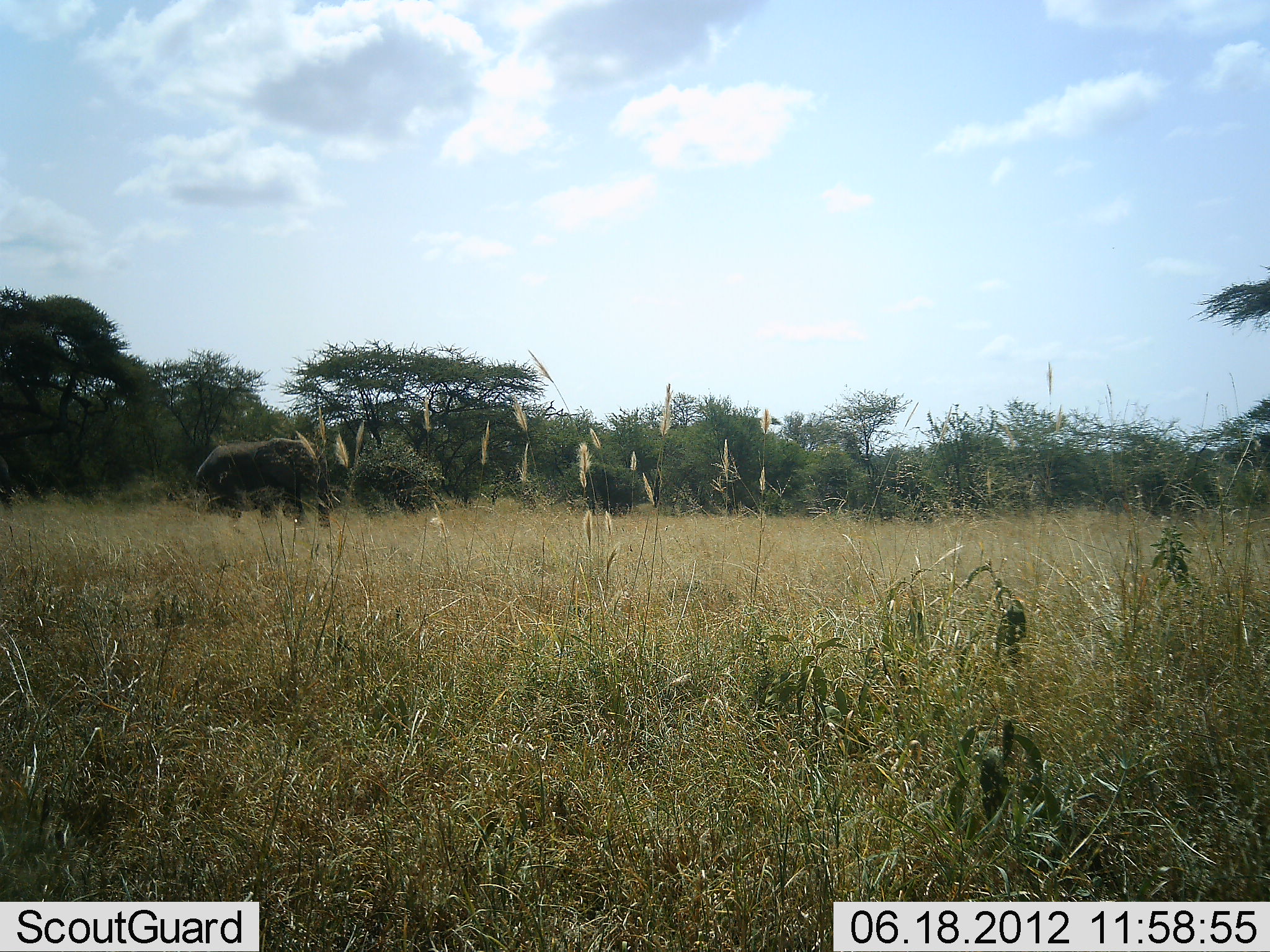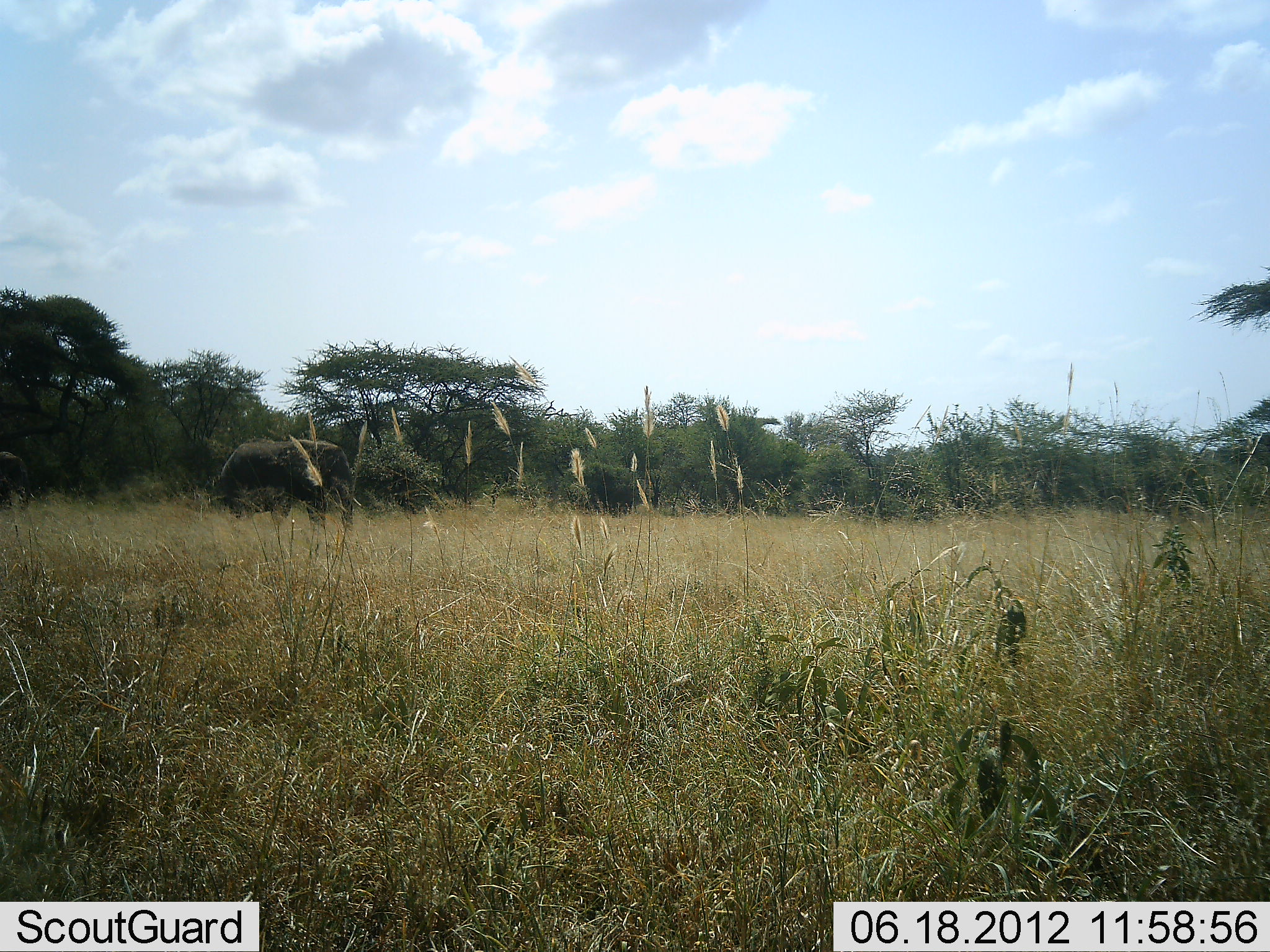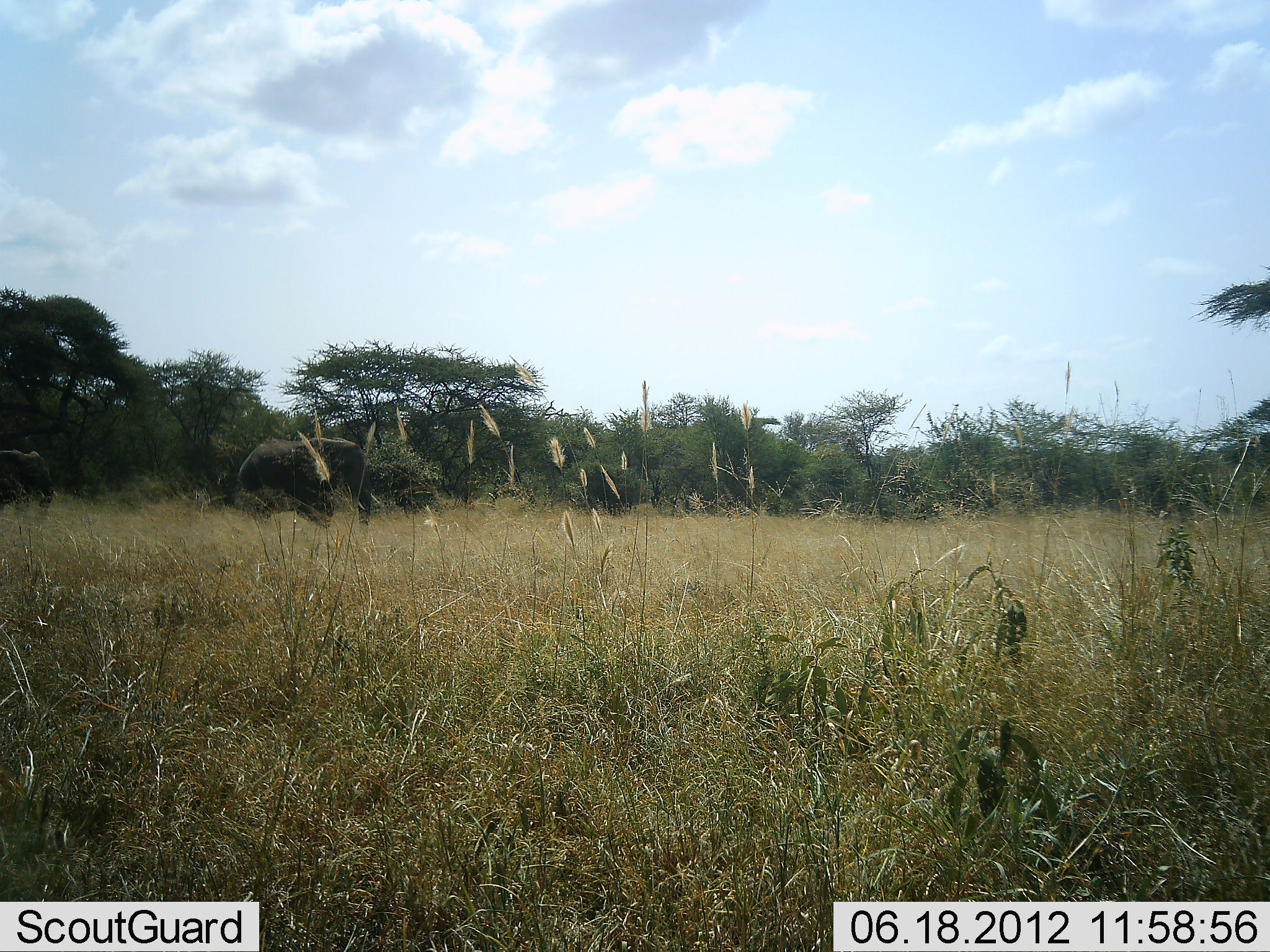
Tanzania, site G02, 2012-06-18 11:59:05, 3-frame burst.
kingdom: Animalia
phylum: Chordata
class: Mammalia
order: Proboscidea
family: Elephantidae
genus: Loxodonta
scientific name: Loxodonta africana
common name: african bush elephant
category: elephant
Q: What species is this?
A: Elephant (african bush elephant) (Loxodonta africana).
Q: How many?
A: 2.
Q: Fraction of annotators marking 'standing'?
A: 20%.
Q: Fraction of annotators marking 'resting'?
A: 0%.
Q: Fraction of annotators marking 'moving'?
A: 90%.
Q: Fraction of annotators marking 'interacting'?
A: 0%.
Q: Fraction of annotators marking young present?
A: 10%.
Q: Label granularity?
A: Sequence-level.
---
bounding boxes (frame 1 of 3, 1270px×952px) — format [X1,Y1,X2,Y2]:
animal: [195,437,331,528]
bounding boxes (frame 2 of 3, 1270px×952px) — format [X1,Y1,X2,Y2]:
animal: [217,438,362,531]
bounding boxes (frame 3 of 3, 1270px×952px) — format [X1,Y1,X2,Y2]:
animal: [236,437,380,538]; [0,450,54,514]